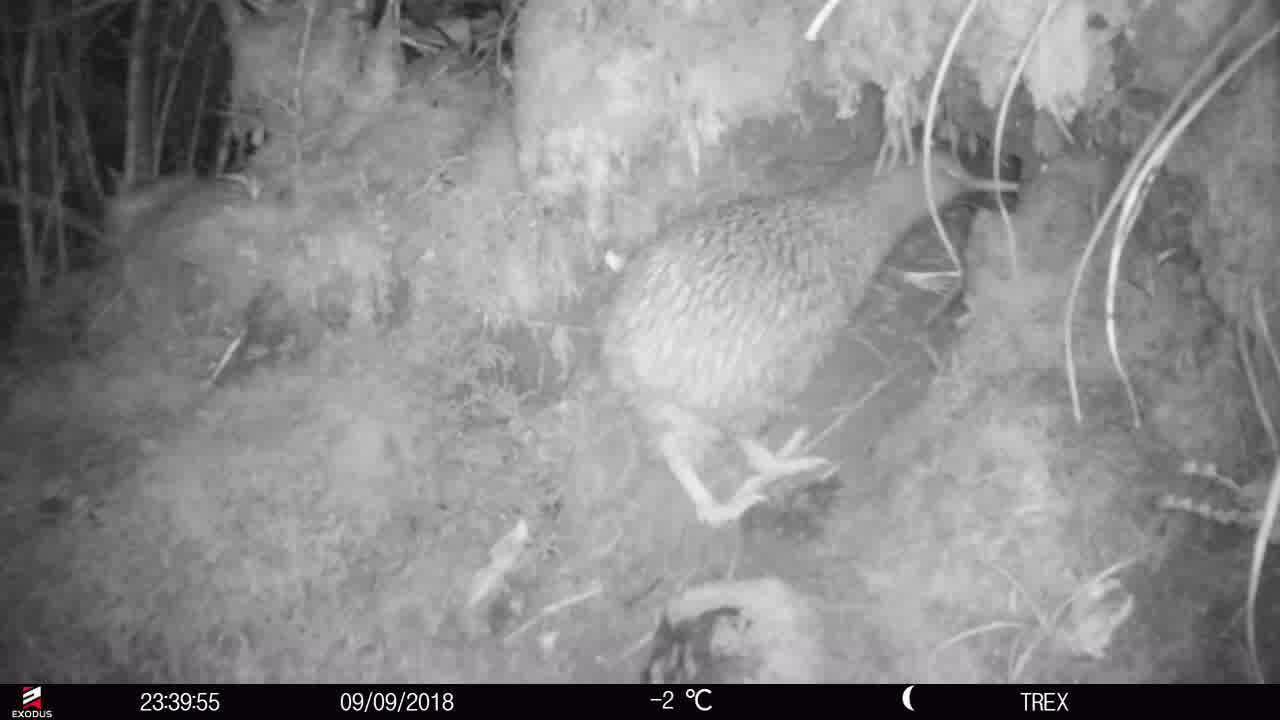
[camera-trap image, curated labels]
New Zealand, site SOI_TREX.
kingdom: Animalia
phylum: Chordata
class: Aves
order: Apterygiformes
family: Apterygidae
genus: Apteryx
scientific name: Apteryx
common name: kiwi